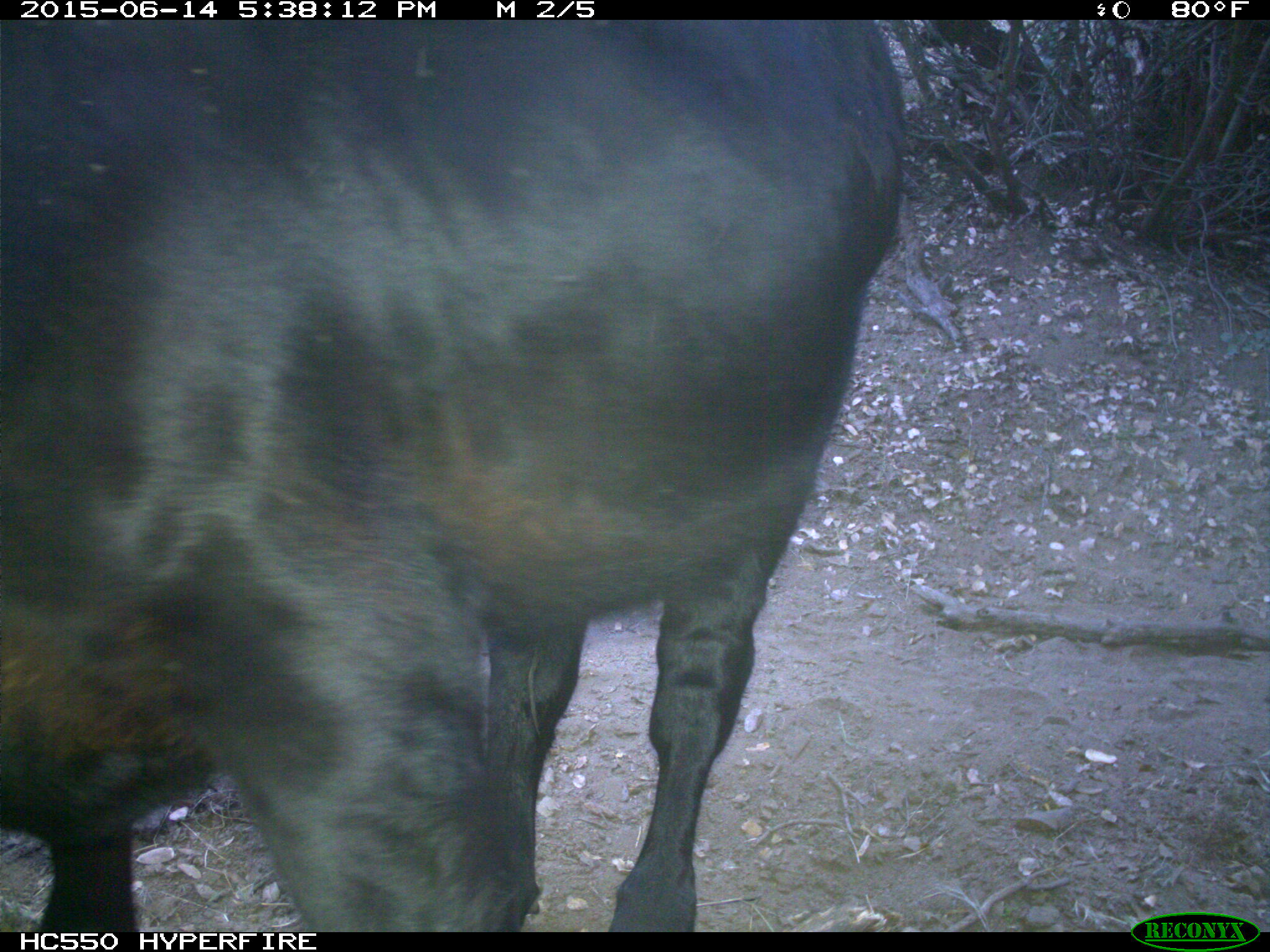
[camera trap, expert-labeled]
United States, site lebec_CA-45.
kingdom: Animalia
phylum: Chordata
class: Mammalia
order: Artiodactyla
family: Bovidae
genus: Bos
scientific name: Bos taurus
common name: domestic cow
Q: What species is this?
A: Bos taurus (domestic cow).